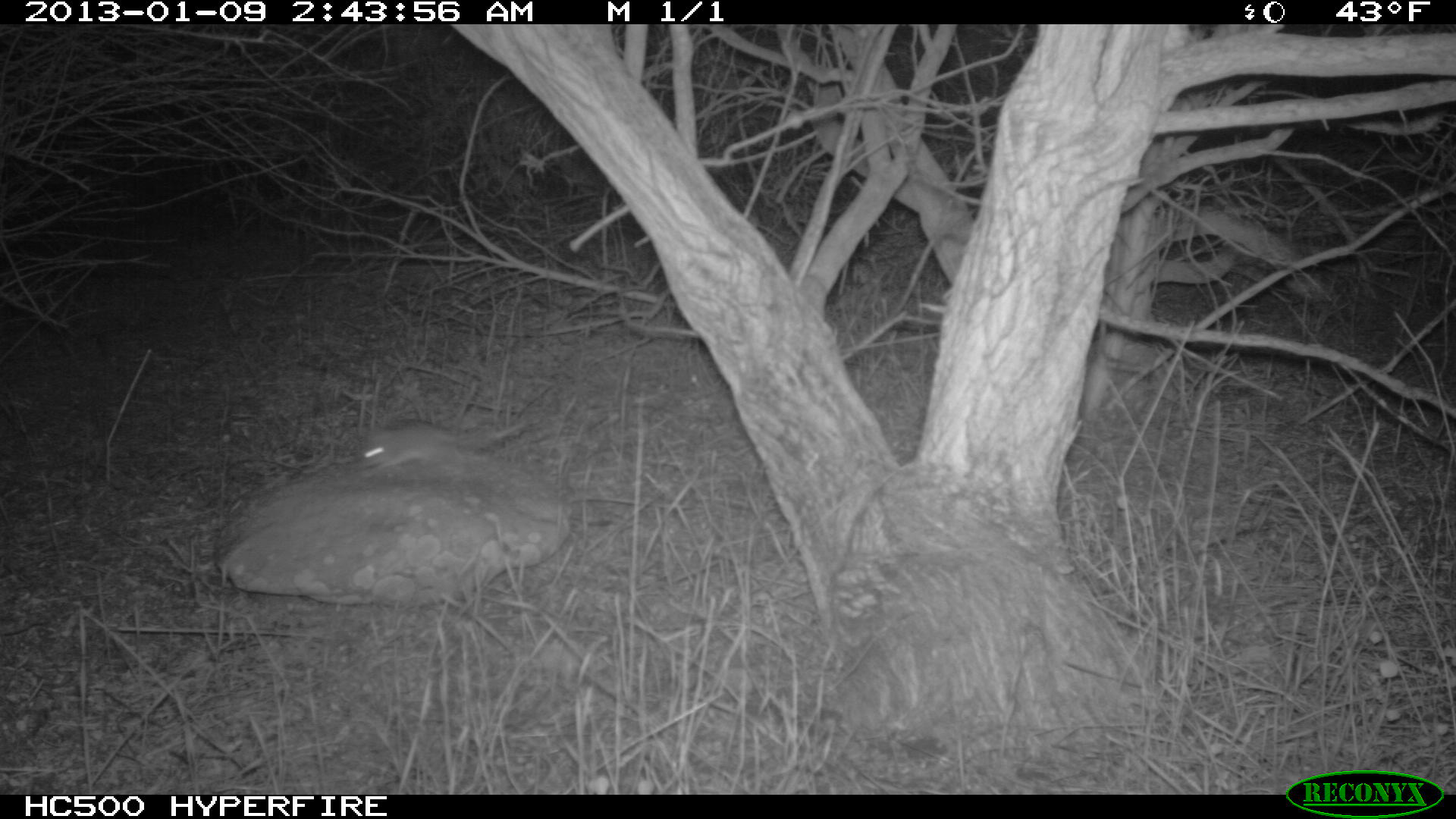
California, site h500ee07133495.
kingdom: Animalia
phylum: Chordata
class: Mammalia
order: Rodentia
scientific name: Rodentia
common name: rodent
Rodent (Rodentia).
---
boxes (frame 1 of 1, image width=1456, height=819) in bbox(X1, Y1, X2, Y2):
rodent: bbox(356, 417, 526, 479)